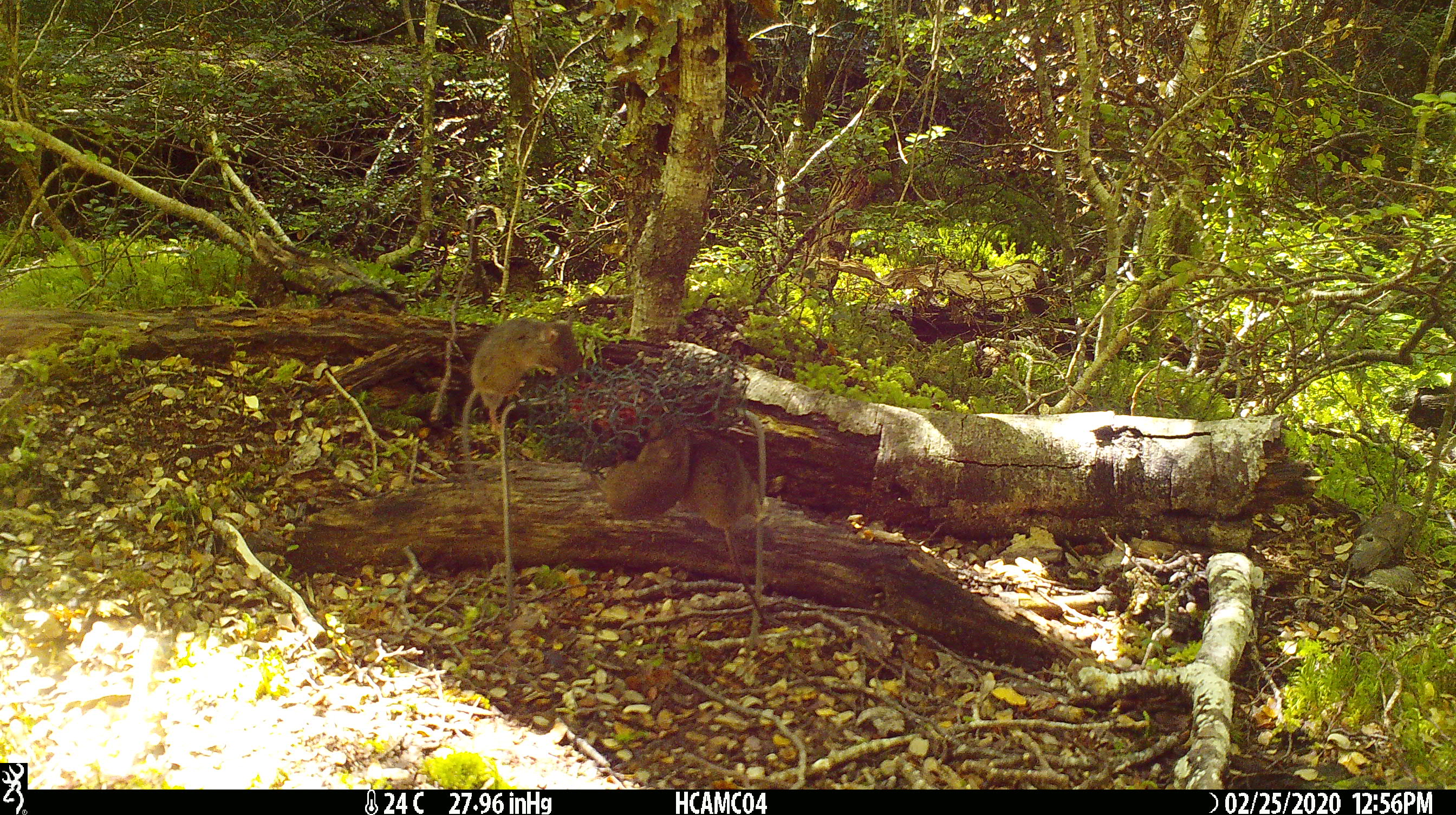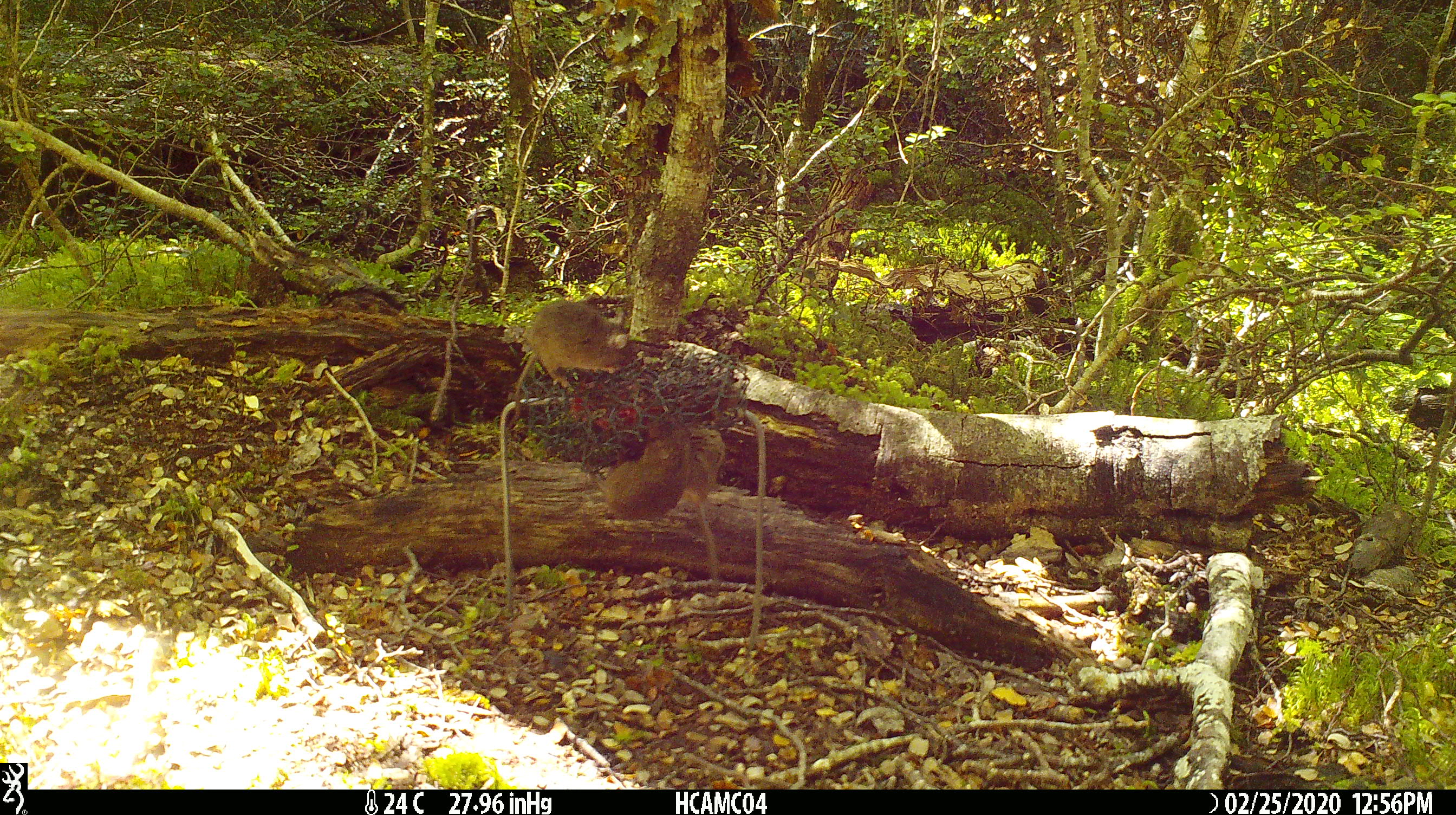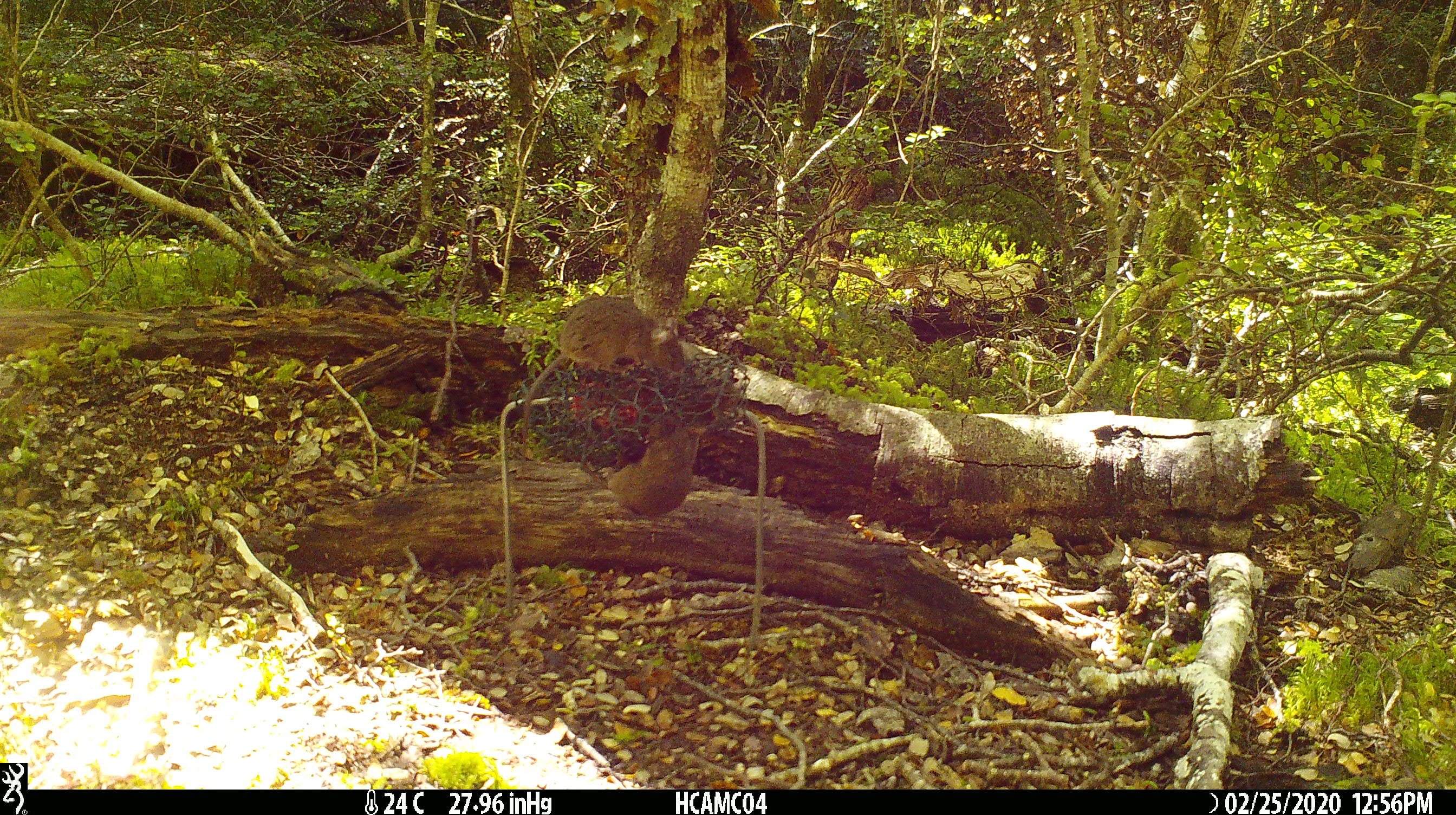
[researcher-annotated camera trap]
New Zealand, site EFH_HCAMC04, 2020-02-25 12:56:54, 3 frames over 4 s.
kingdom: Animalia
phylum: Chordata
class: Mammalia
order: Rodentia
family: Muridae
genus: Mus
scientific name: Mus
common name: mouse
Mouse (Mus).